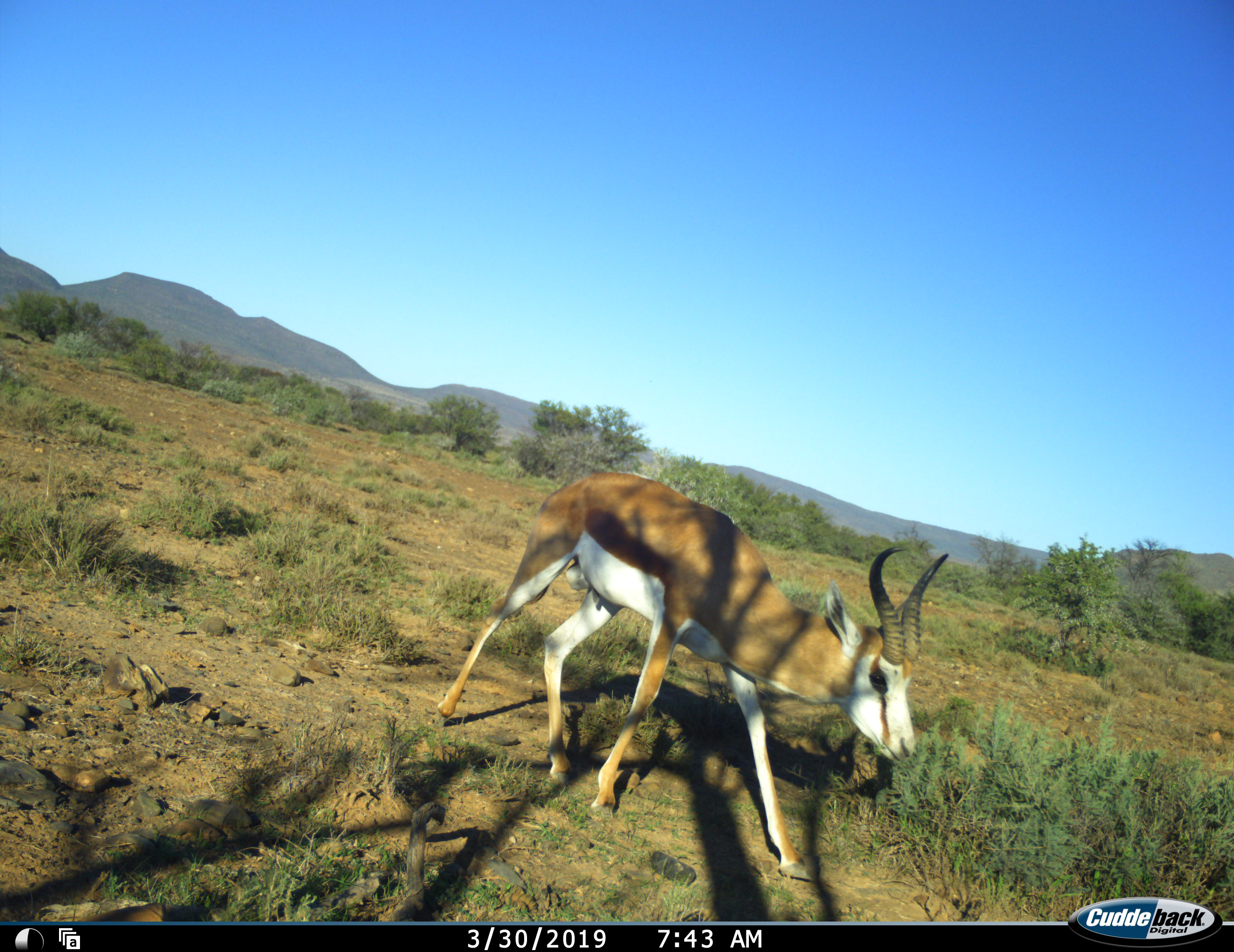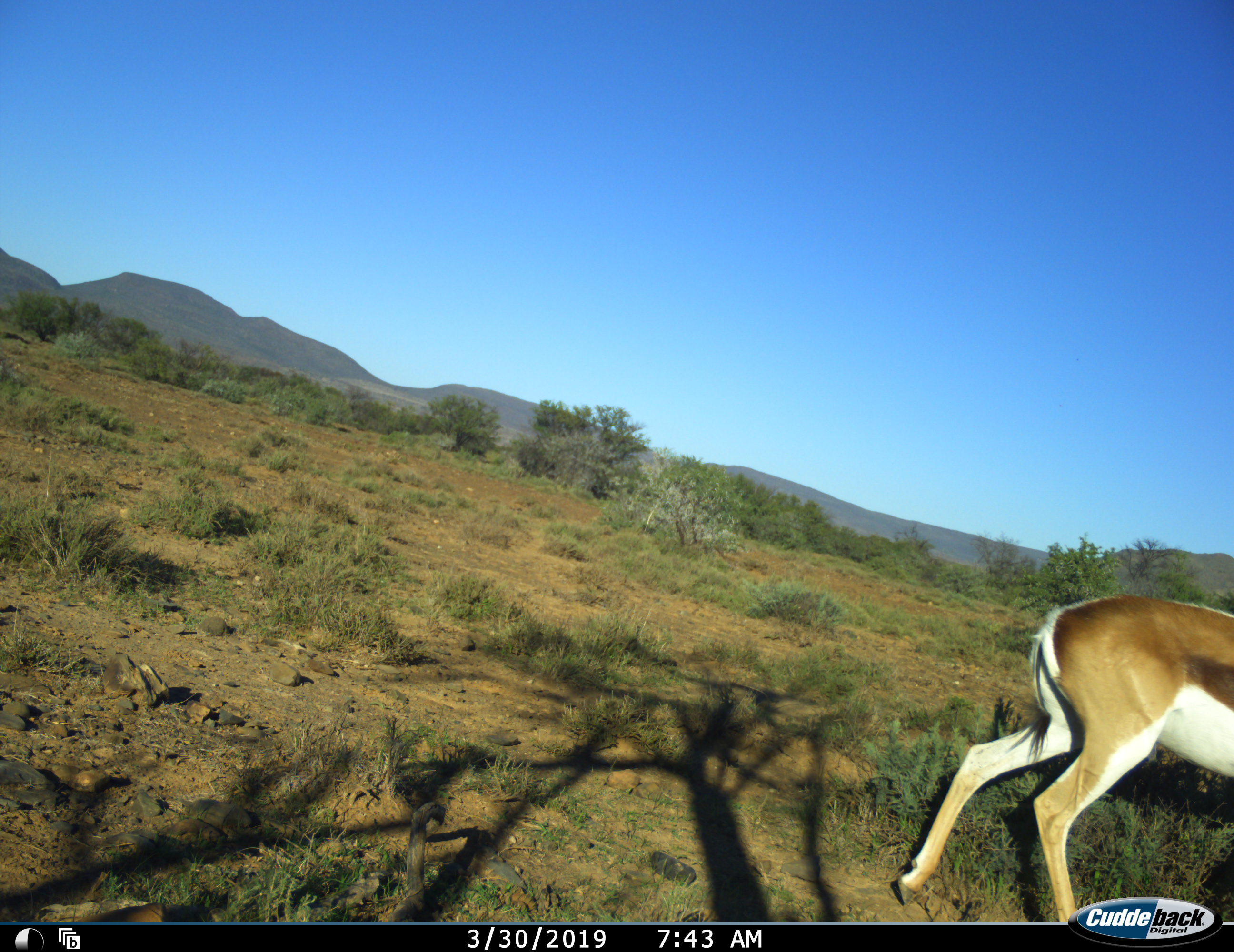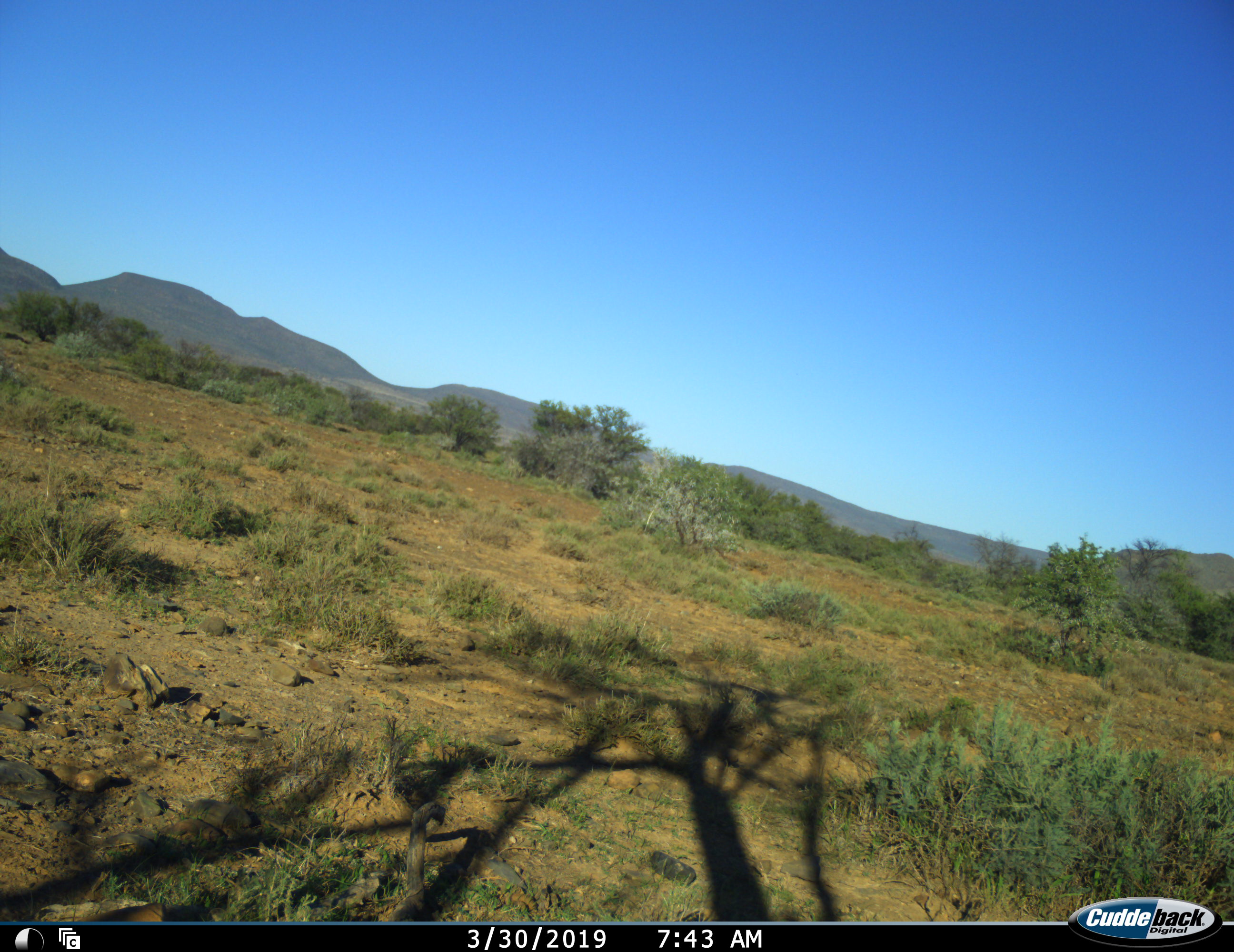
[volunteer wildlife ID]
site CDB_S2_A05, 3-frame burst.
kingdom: Animalia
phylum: Chordata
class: Mammalia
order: Artiodactyla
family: Bovidae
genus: Antidorcas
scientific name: Antidorcas marsupialis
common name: springbok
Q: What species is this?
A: Springbok (Antidorcas marsupialis).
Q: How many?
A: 1.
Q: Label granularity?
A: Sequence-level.